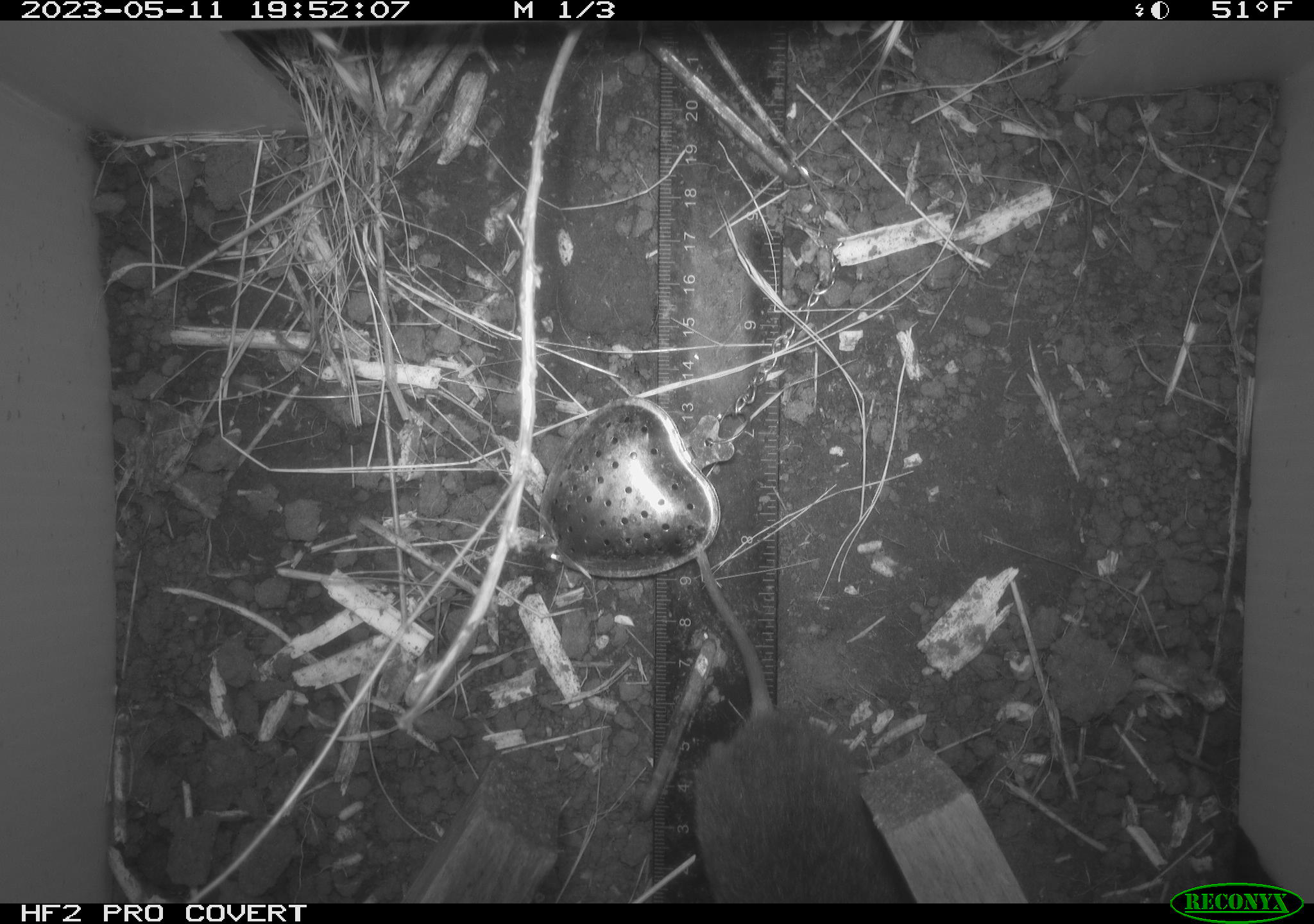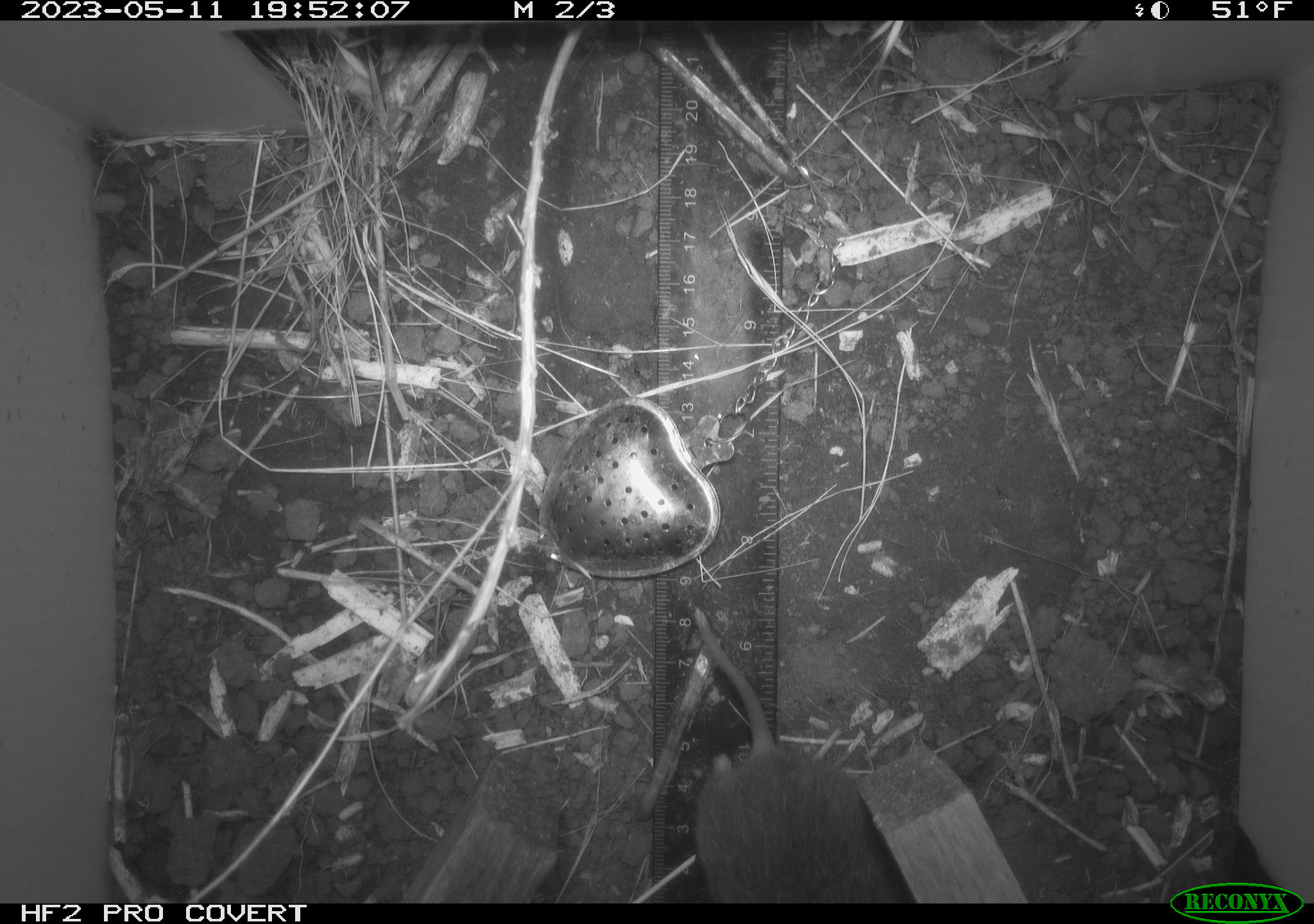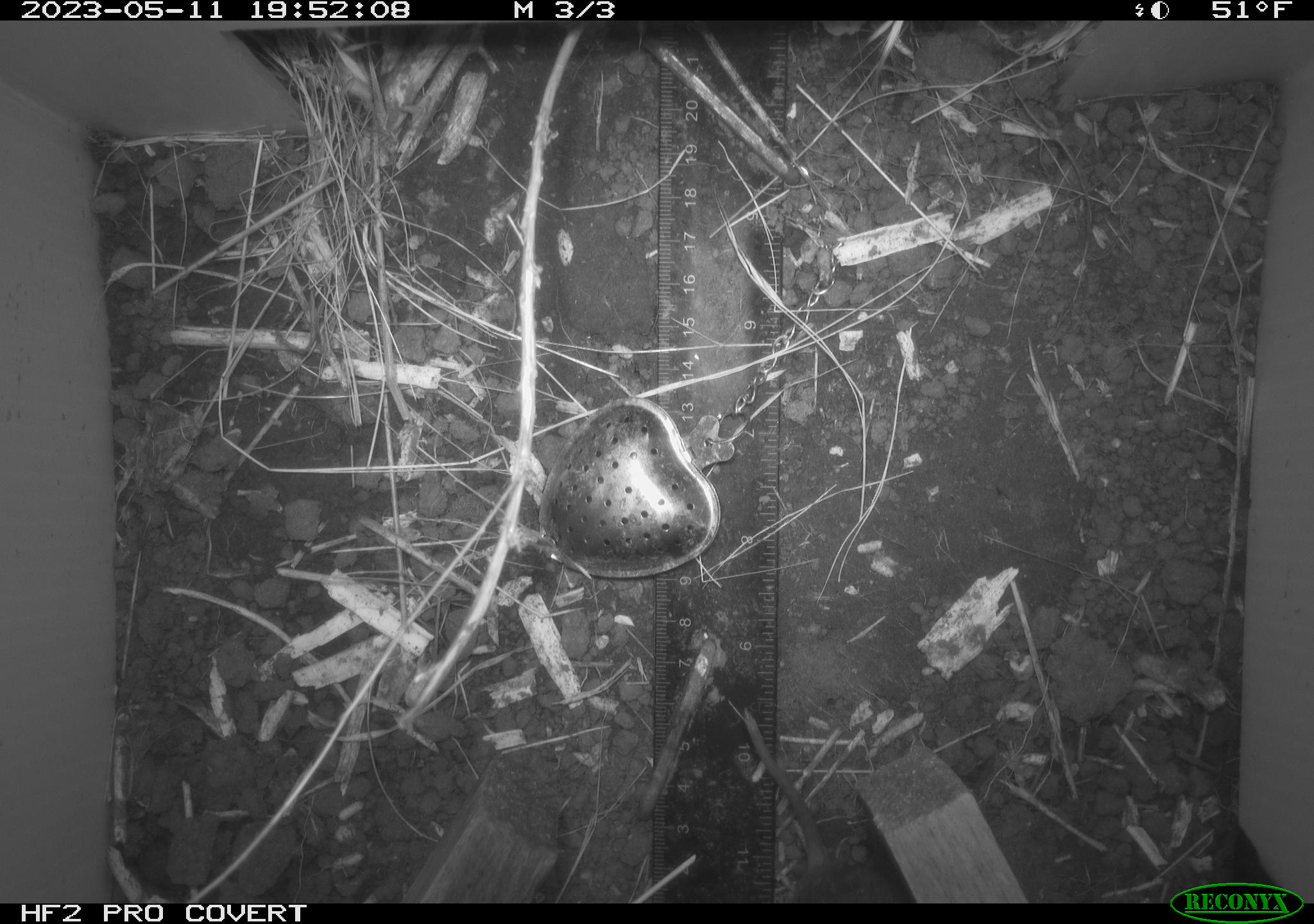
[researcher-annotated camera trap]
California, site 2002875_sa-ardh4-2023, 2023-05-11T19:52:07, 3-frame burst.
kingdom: Animalia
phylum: Chordata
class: Mammalia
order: Rodentia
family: Cricetidae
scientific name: Arvicolinae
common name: voles, lemmings, and muskrats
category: arvicolinae subfamily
Arvicolinae subfamily (voles, lemmings, and muskrats) (Arvicolinae).